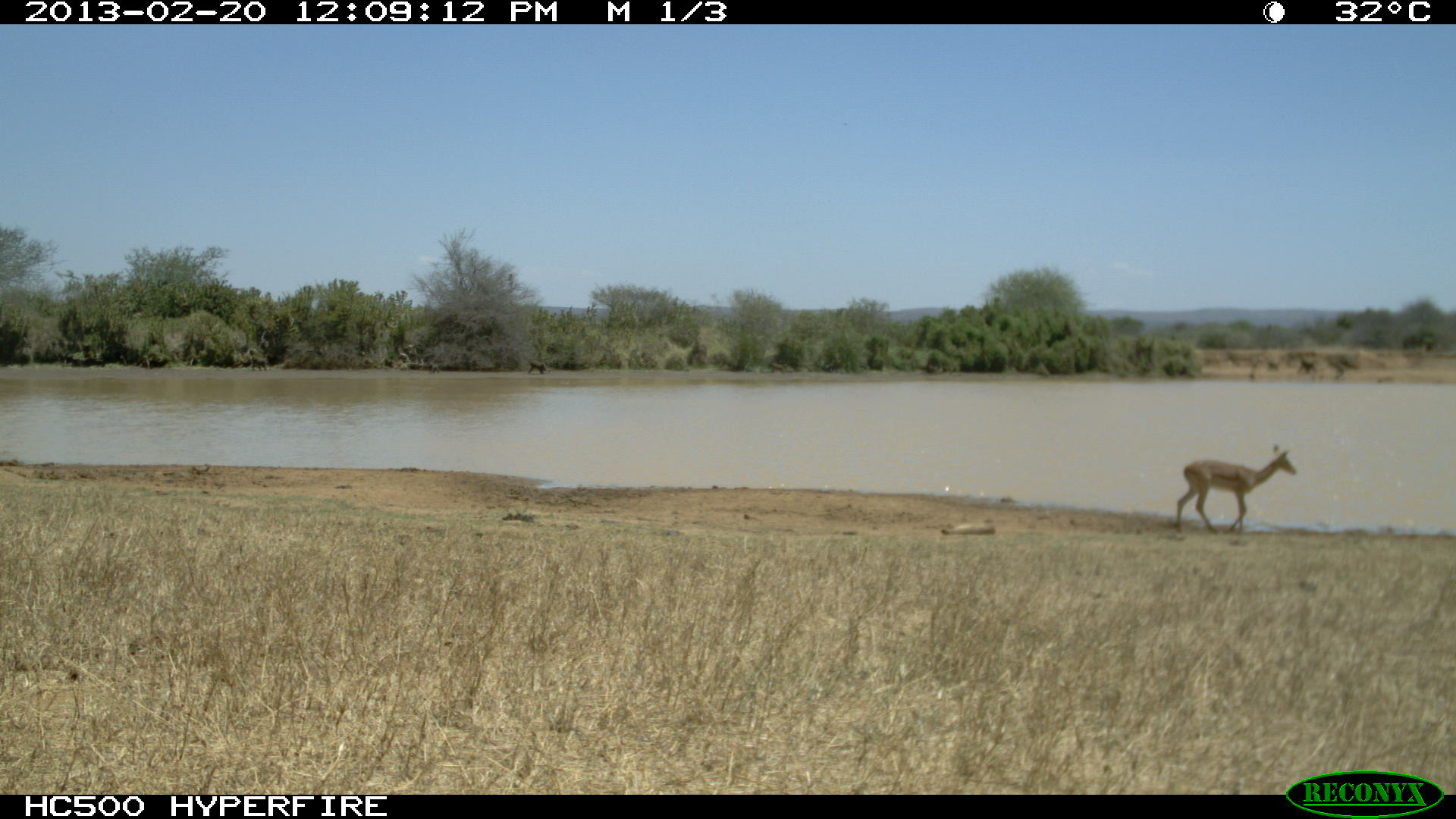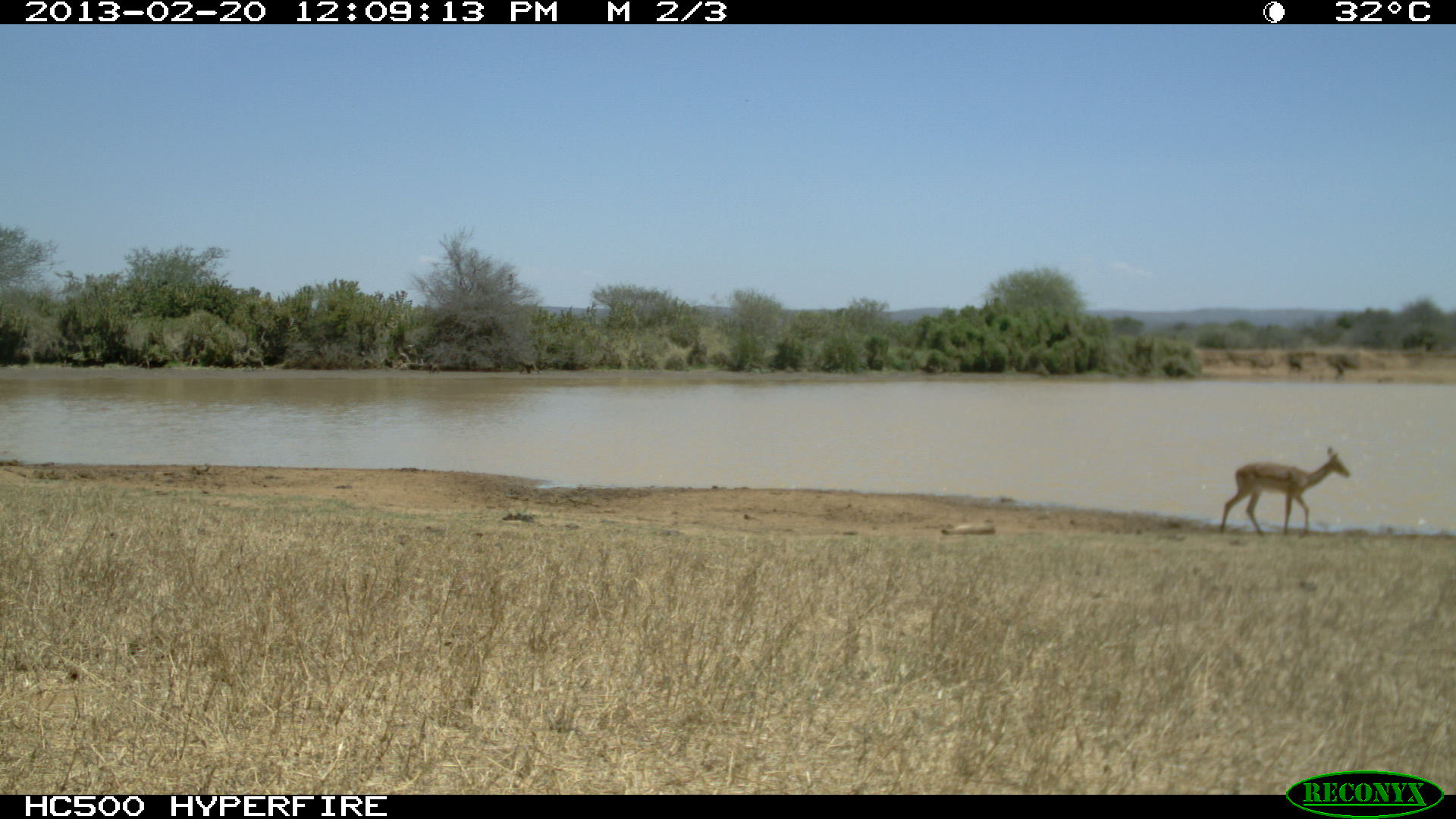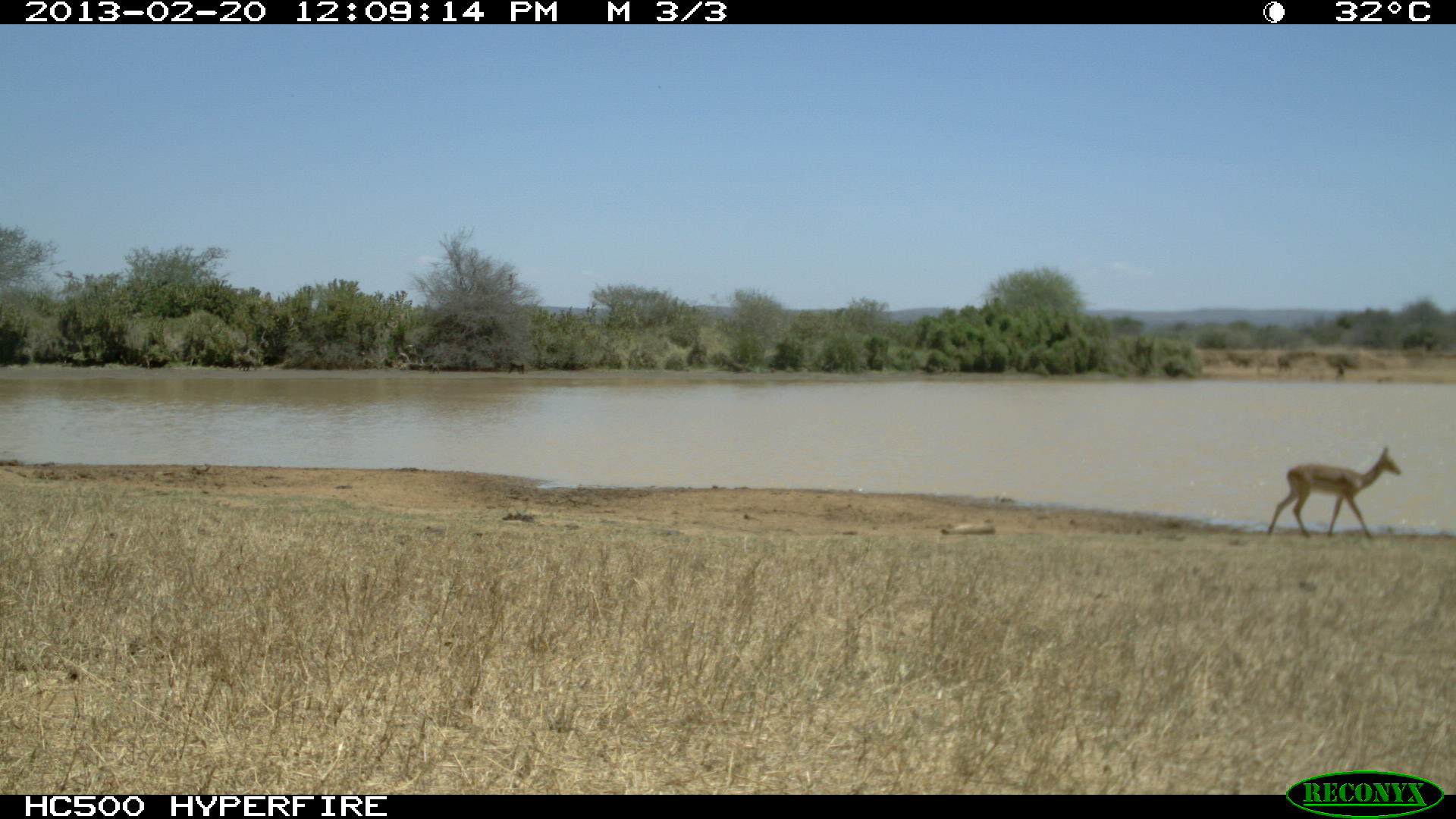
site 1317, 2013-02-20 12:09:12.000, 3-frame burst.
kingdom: Animalia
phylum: Chordata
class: Mammalia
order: Artiodactyla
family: Bovidae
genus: Aepyceros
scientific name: Aepyceros melampus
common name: impala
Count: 2.